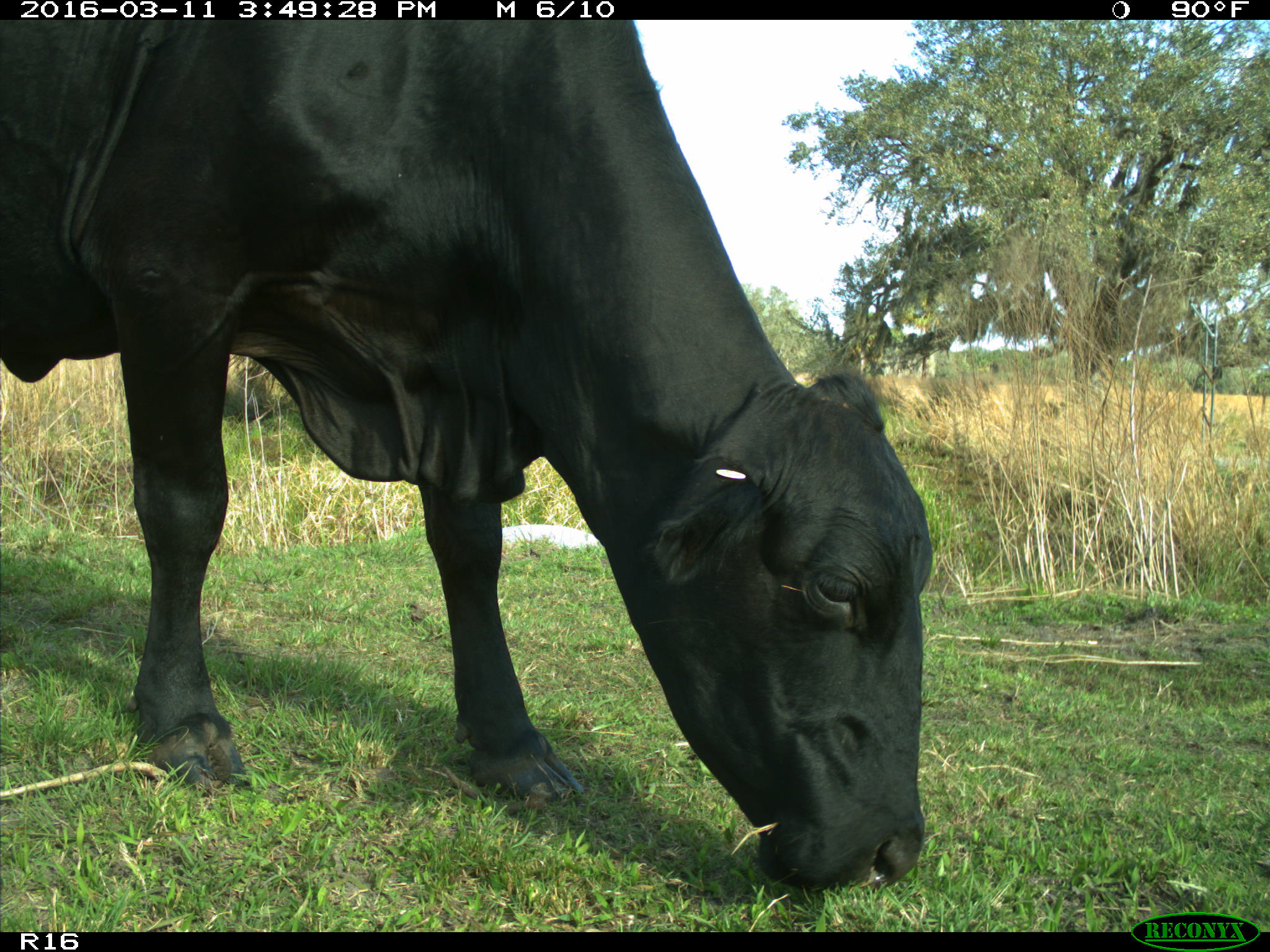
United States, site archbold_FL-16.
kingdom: Animalia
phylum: Chordata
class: Mammalia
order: Artiodactyla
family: Bovidae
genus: Bos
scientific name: Bos taurus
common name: domestic cow